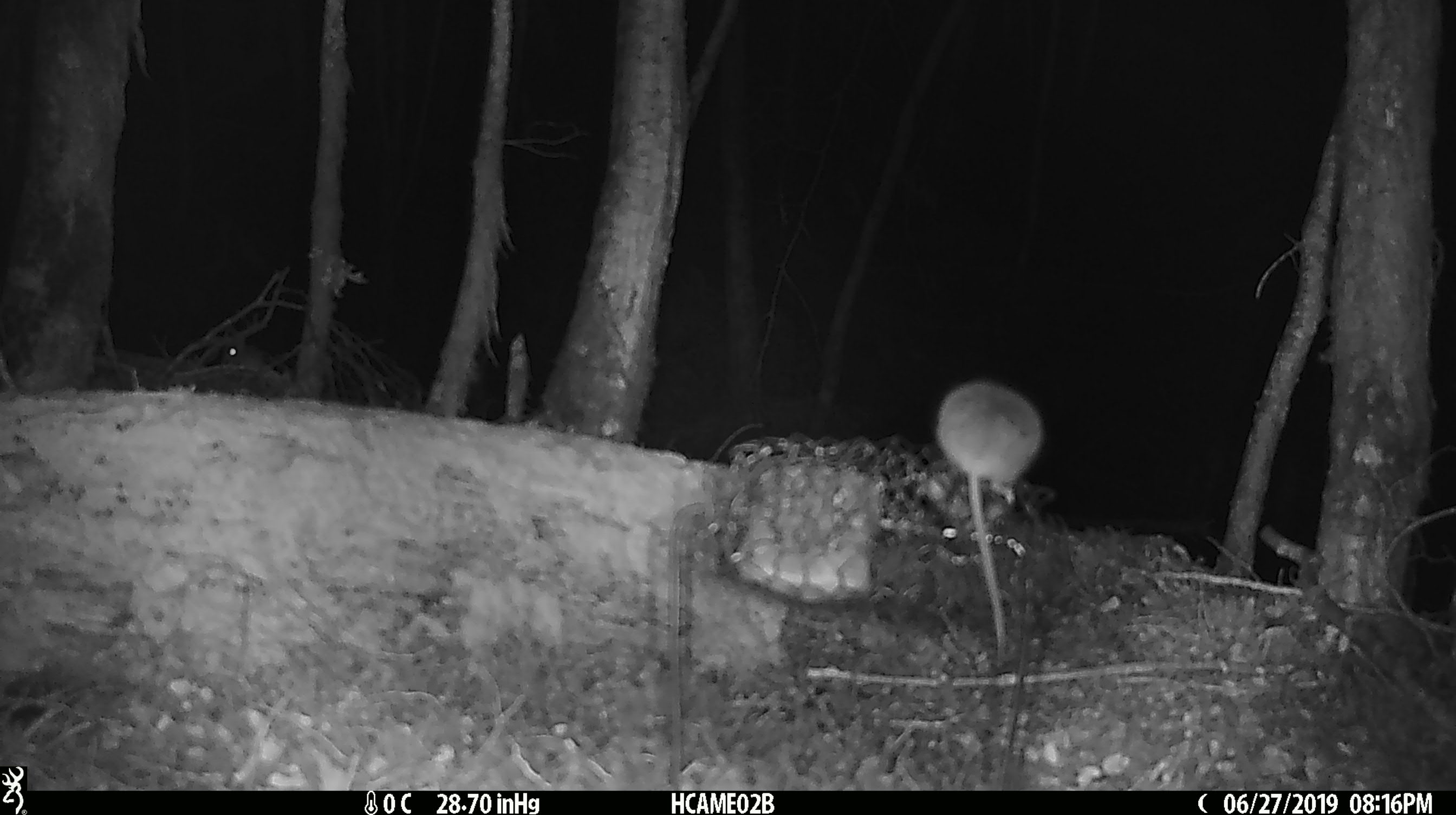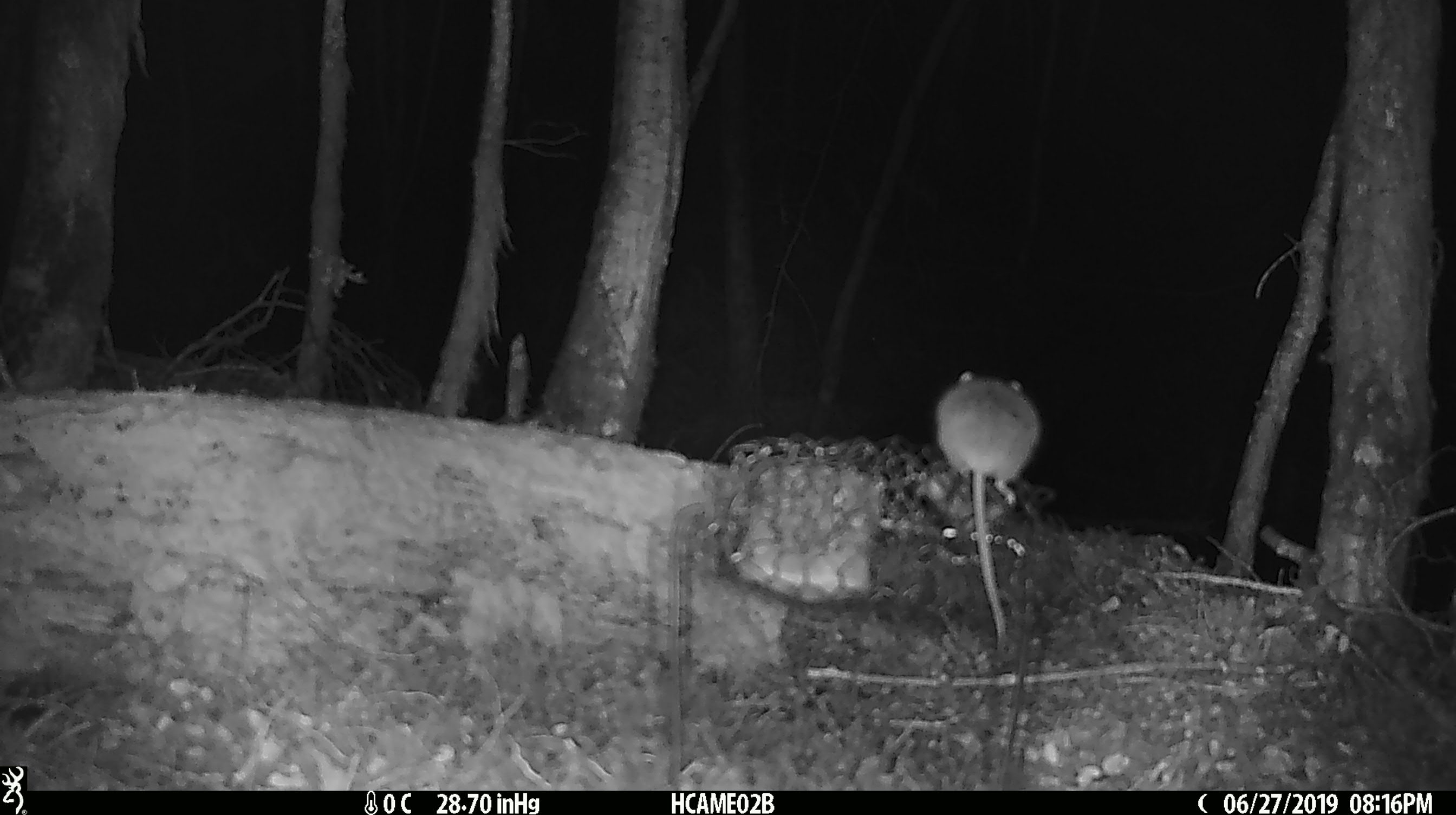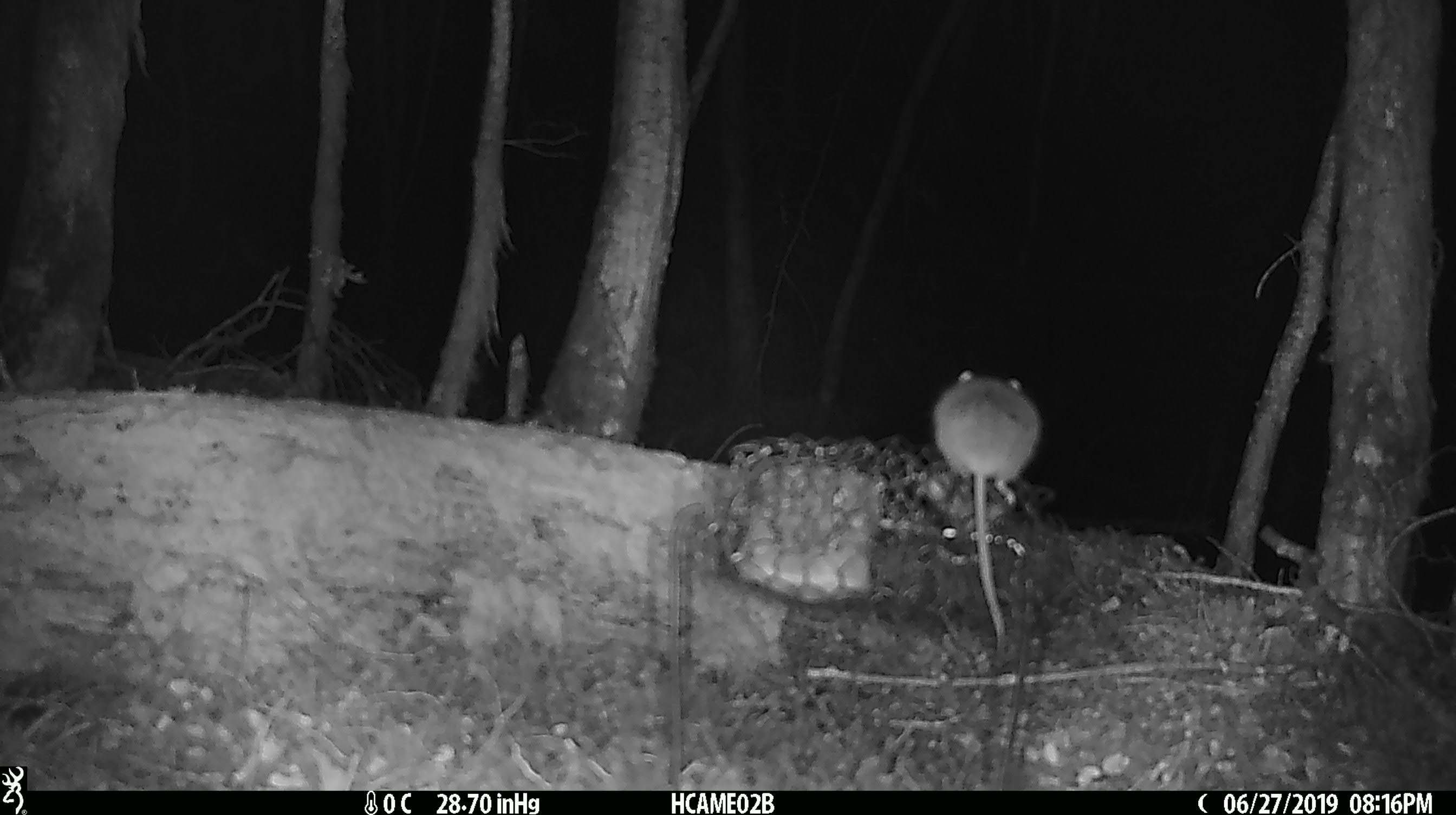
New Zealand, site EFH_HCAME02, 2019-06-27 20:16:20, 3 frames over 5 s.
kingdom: Animalia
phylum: Chordata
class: Mammalia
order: Rodentia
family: Muridae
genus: Mus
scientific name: Mus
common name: mouse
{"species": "mouse (Mus)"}